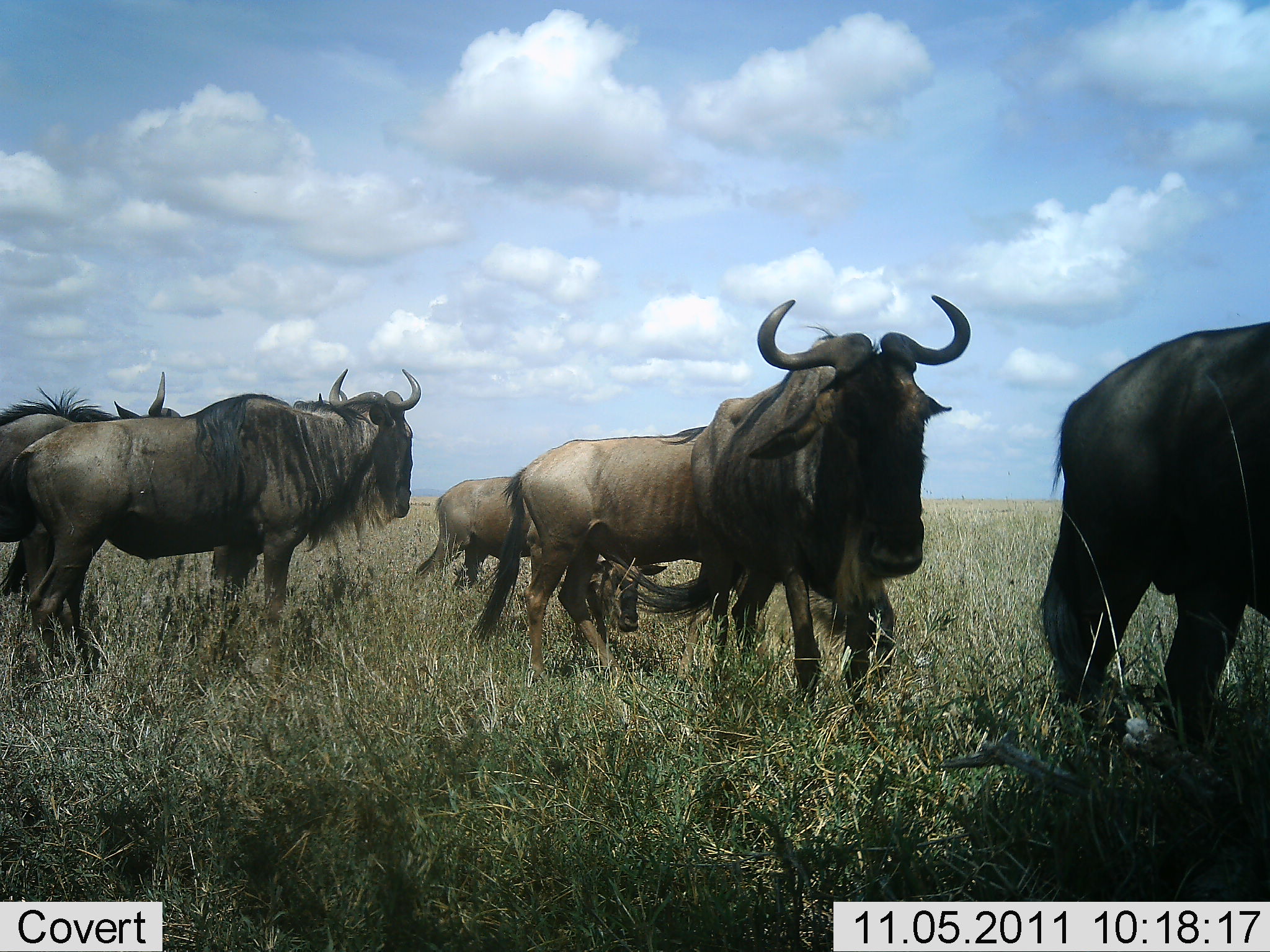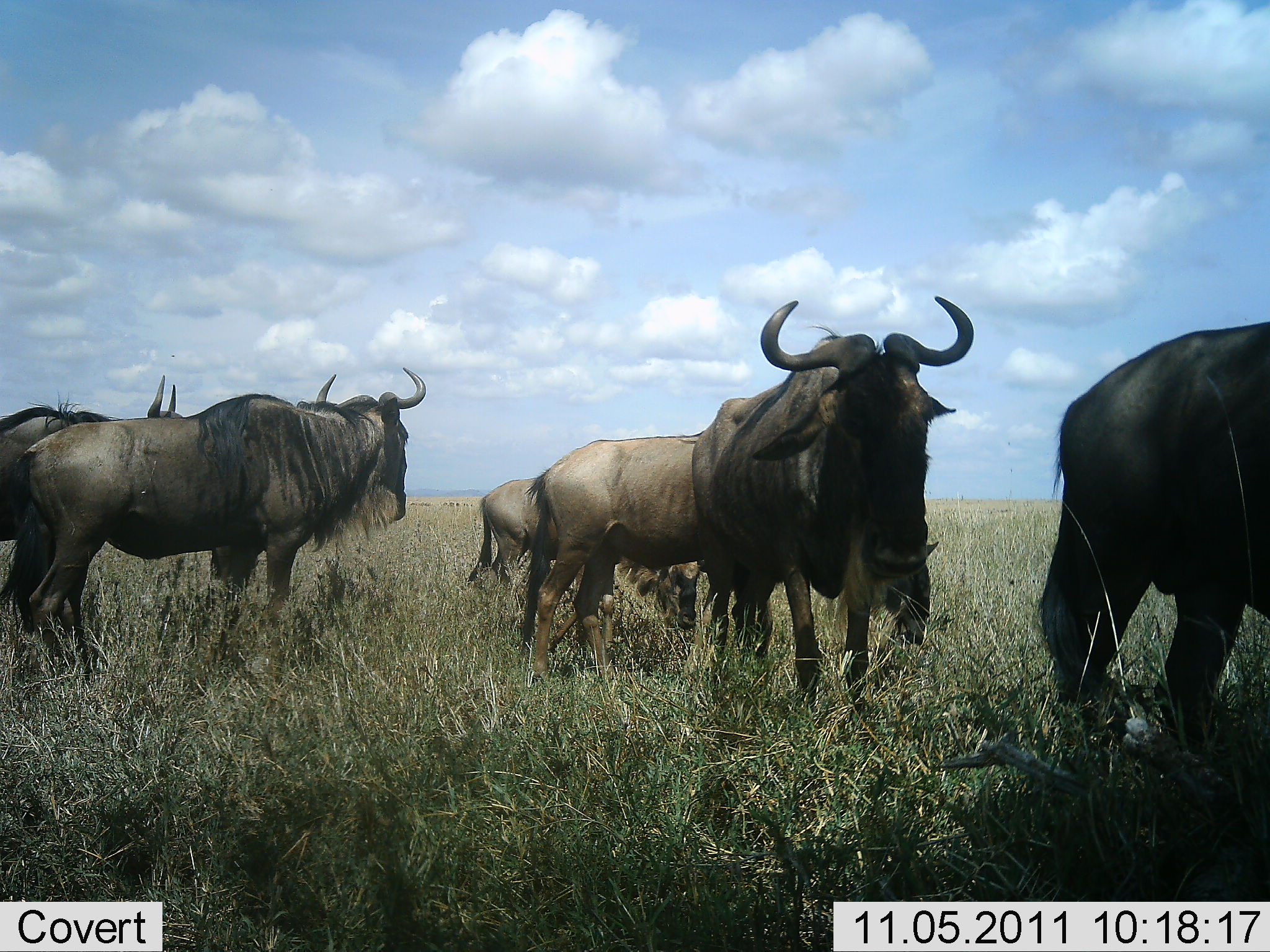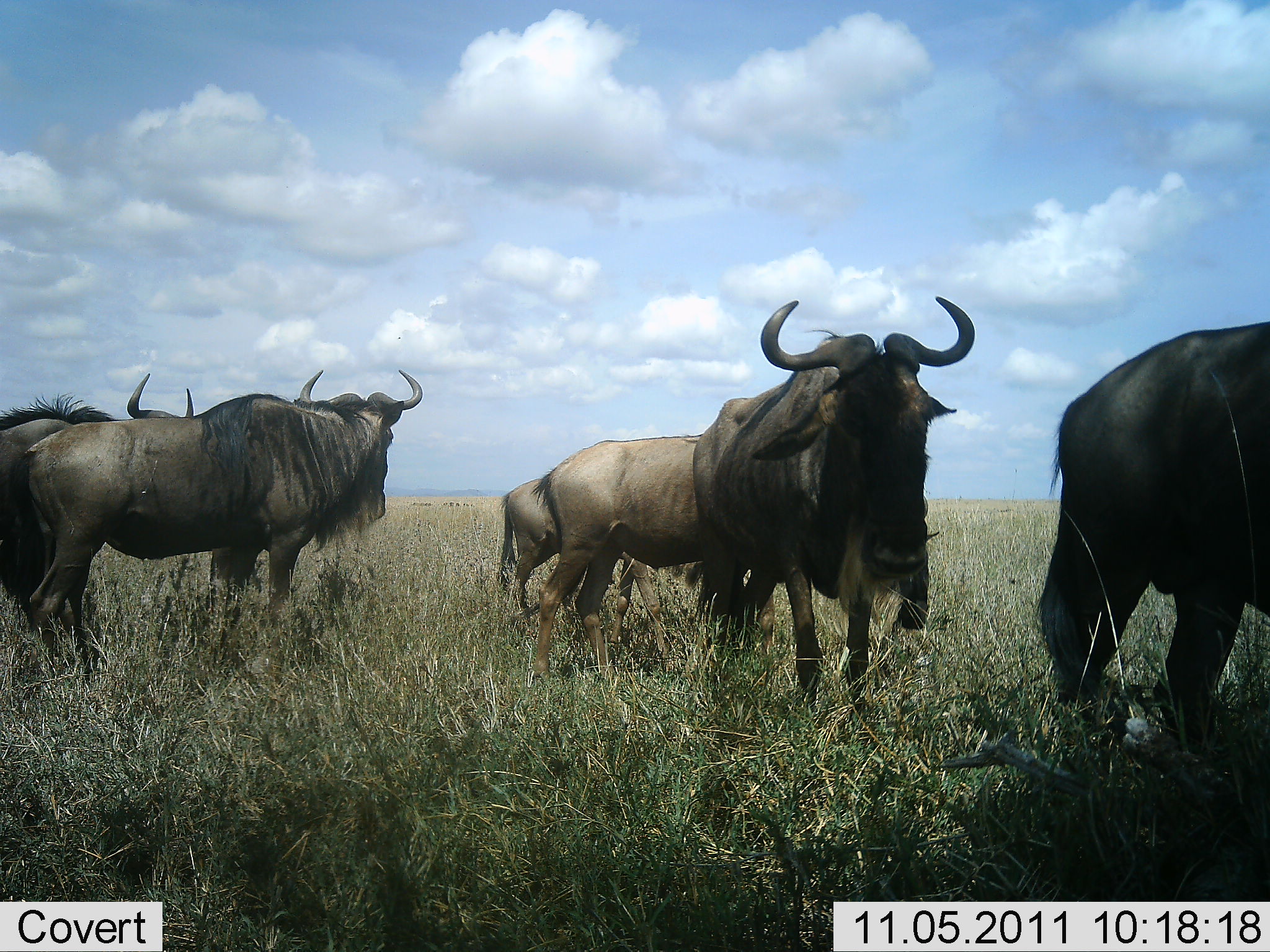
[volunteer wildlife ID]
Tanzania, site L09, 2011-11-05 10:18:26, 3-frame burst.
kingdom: Animalia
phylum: Chordata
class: Mammalia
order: Artiodactyla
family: Bovidae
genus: Connochaetes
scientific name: Connochaetes taurinus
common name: blue wildebeest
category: wildebeest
Wildebeest (blue wildebeest) (Connochaetes taurinus), count 6. Behavior (volunteer vote fractions): standing 73%, resting 9%, moving 36%, interacting 9%. Young present (vote fraction): 0%. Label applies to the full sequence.